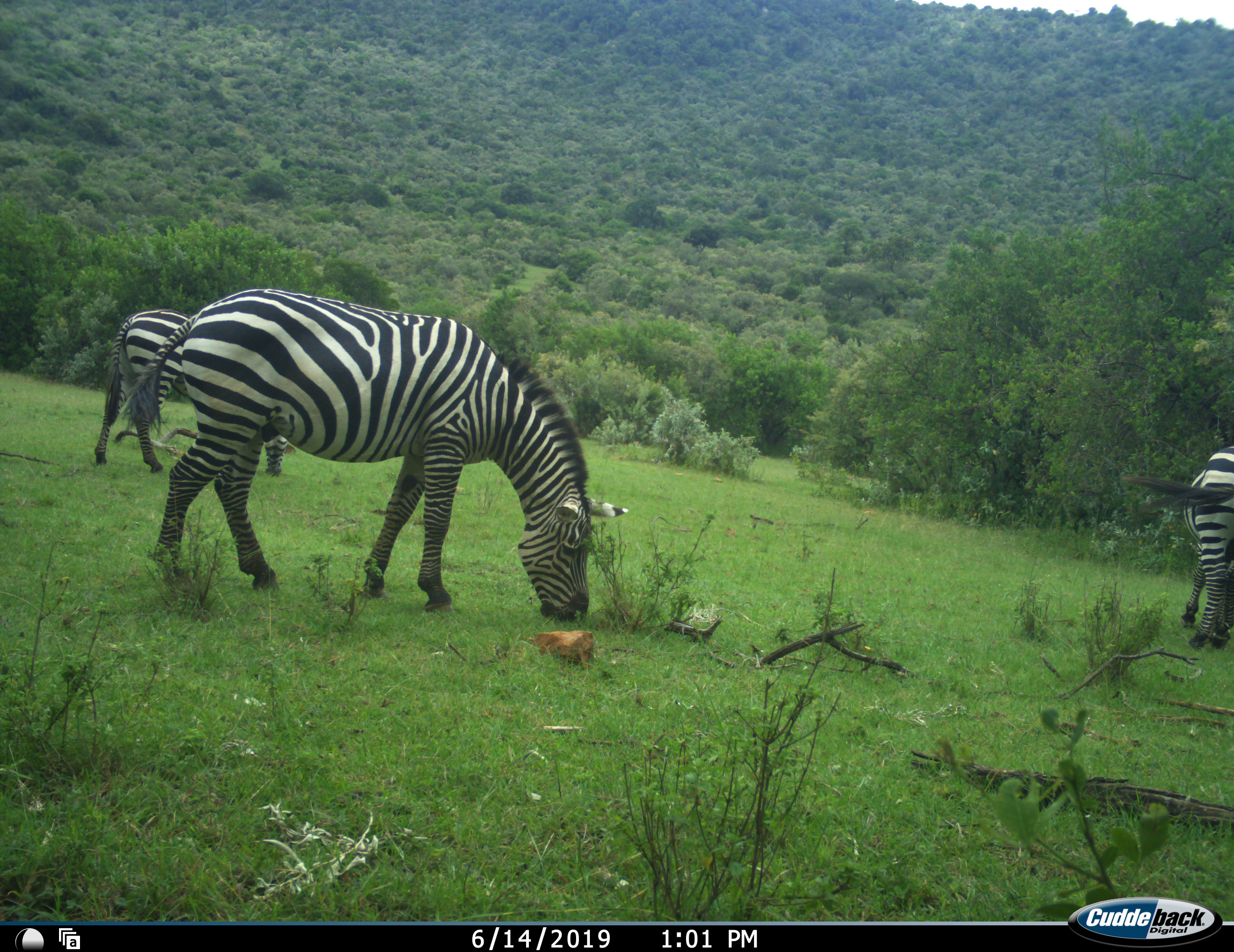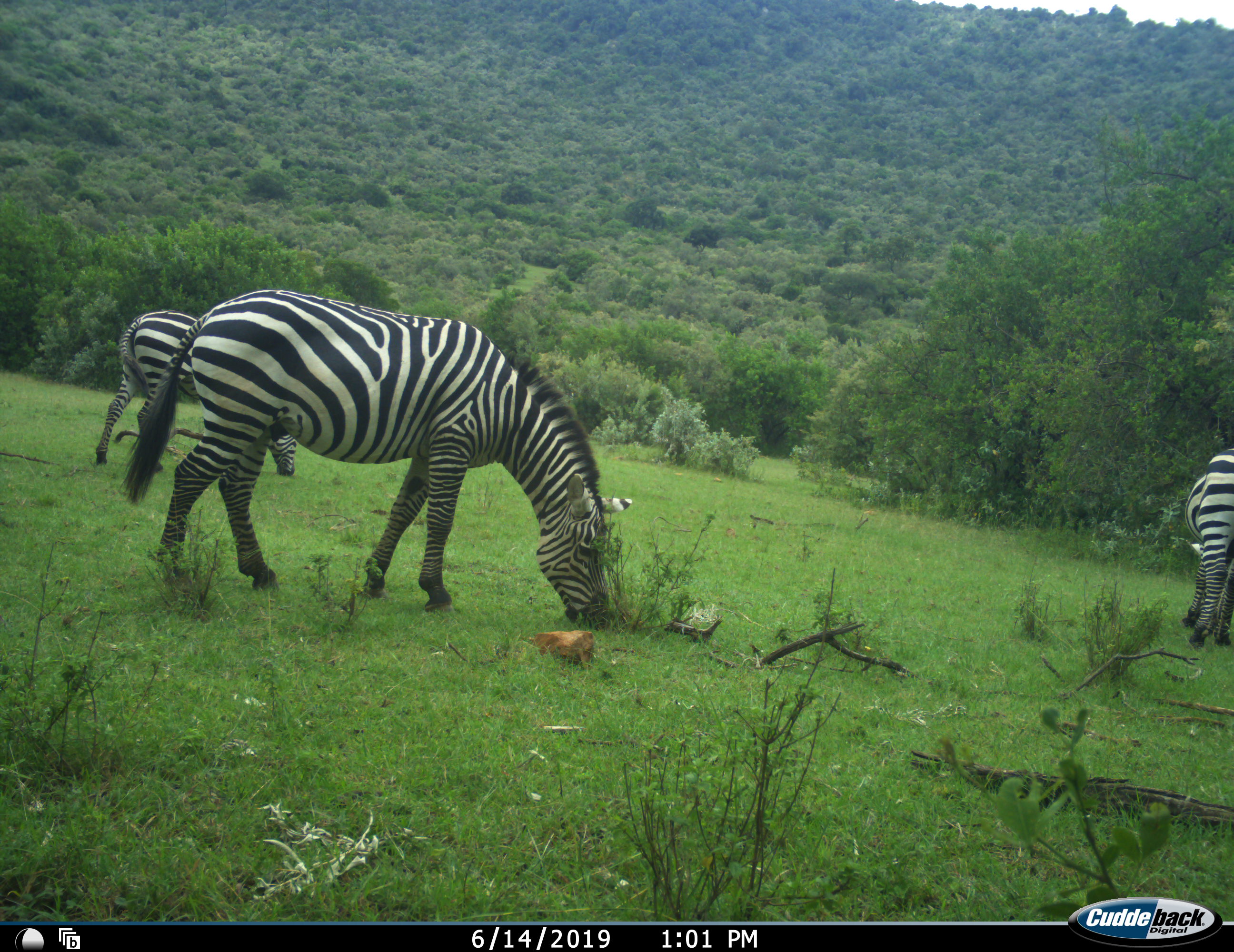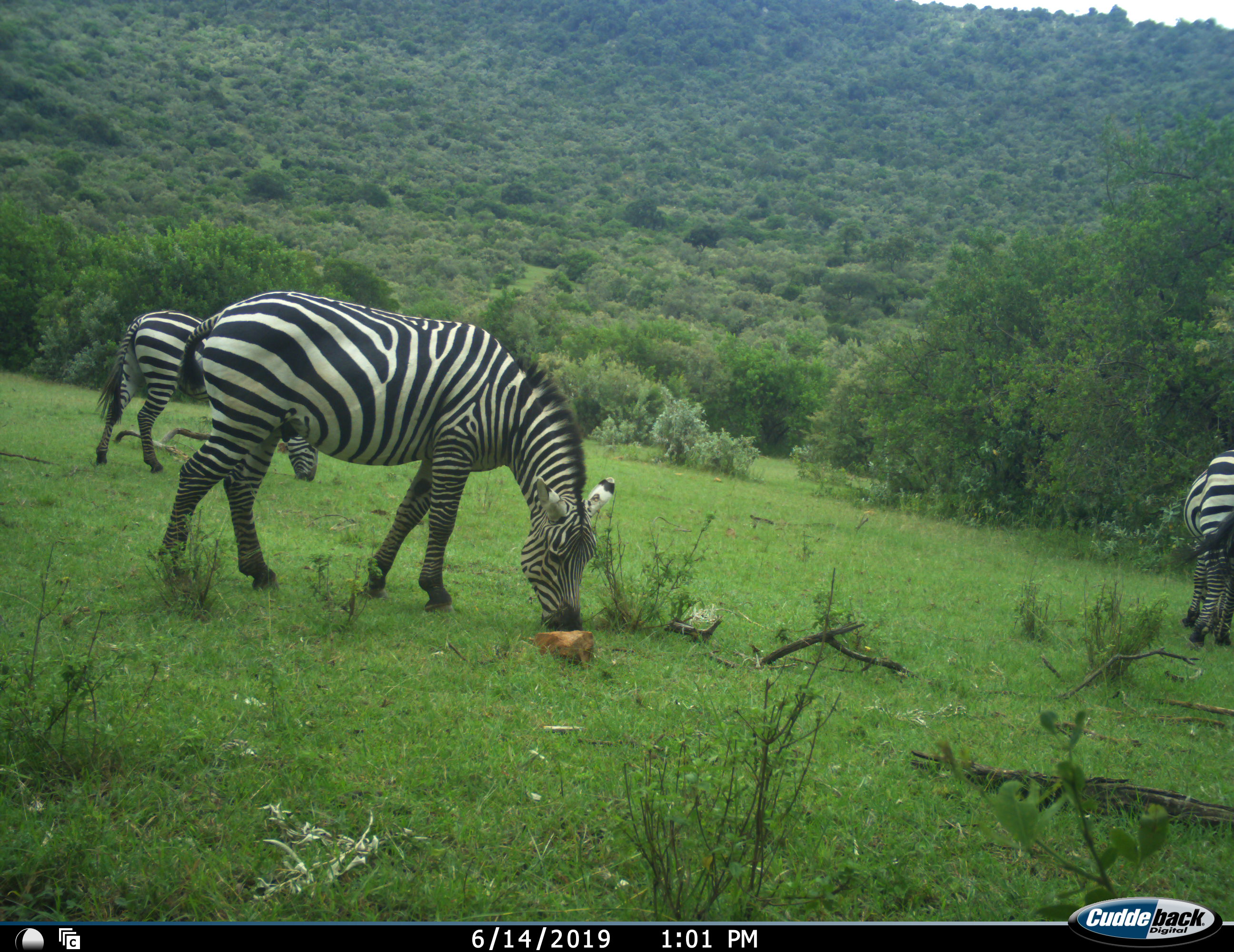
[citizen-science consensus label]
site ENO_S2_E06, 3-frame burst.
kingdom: Animalia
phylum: Chordata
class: Mammalia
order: Perissodactyla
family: Equidae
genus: Equus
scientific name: Equus quagga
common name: plains zebra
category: zebraplains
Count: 3.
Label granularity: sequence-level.